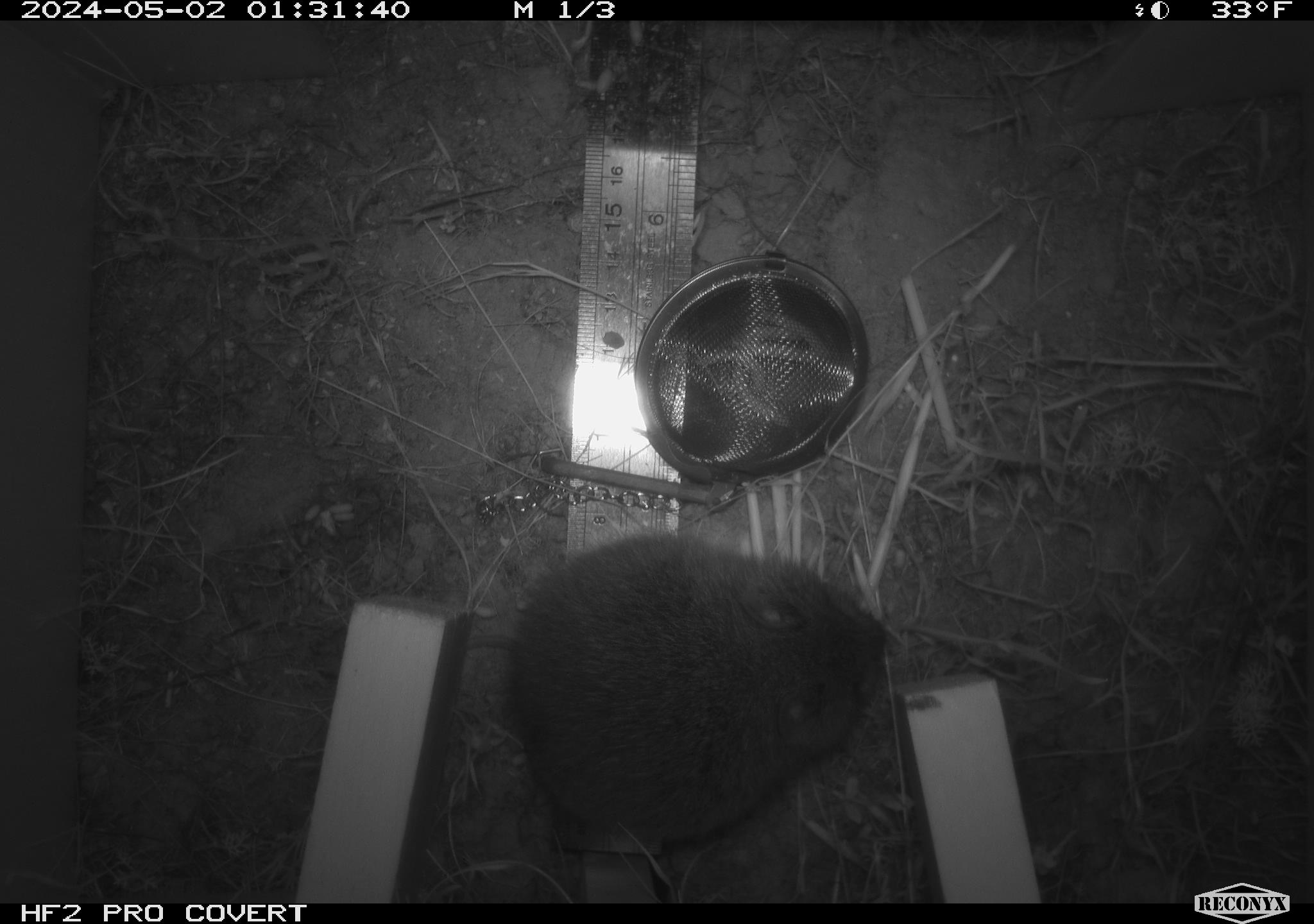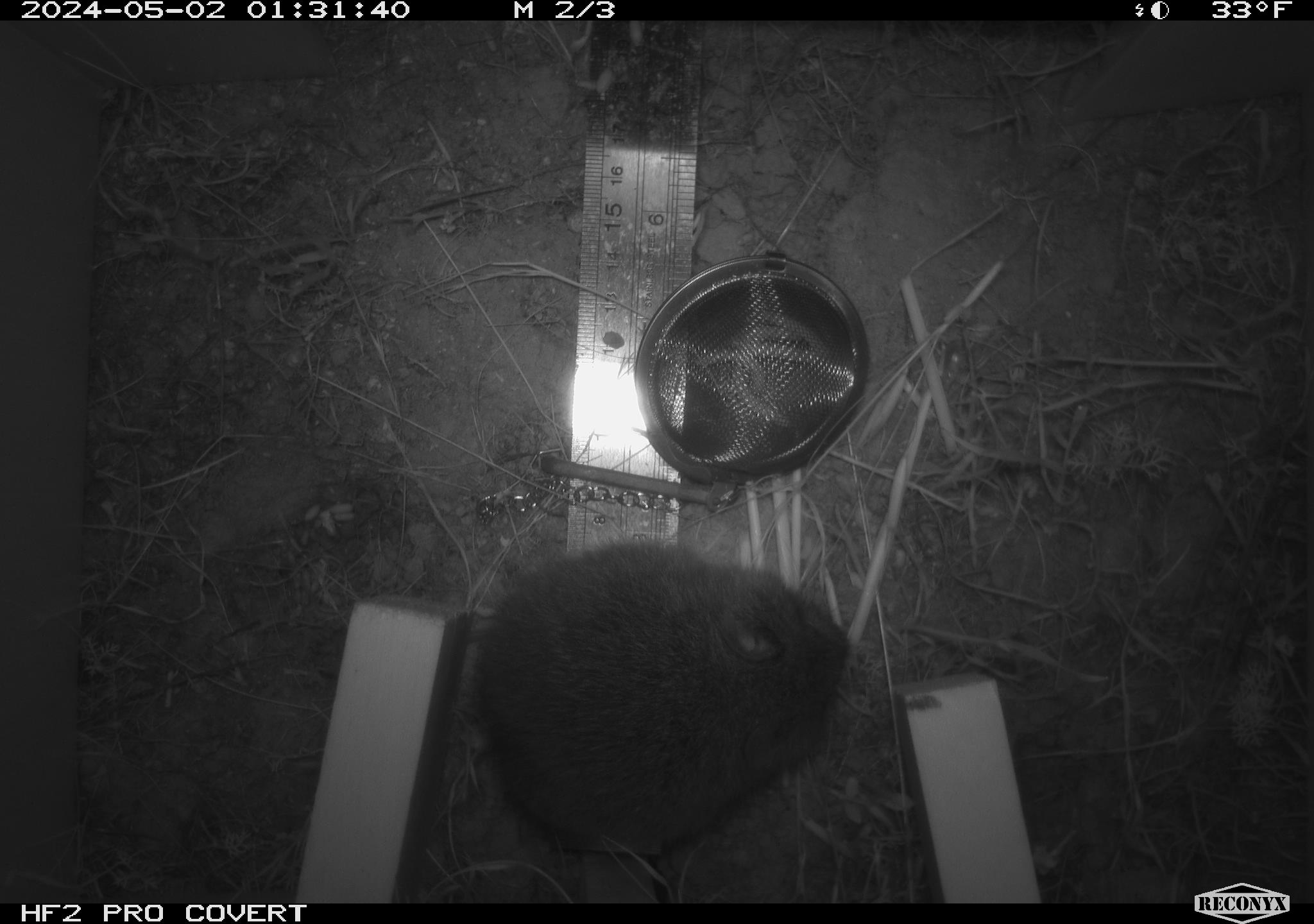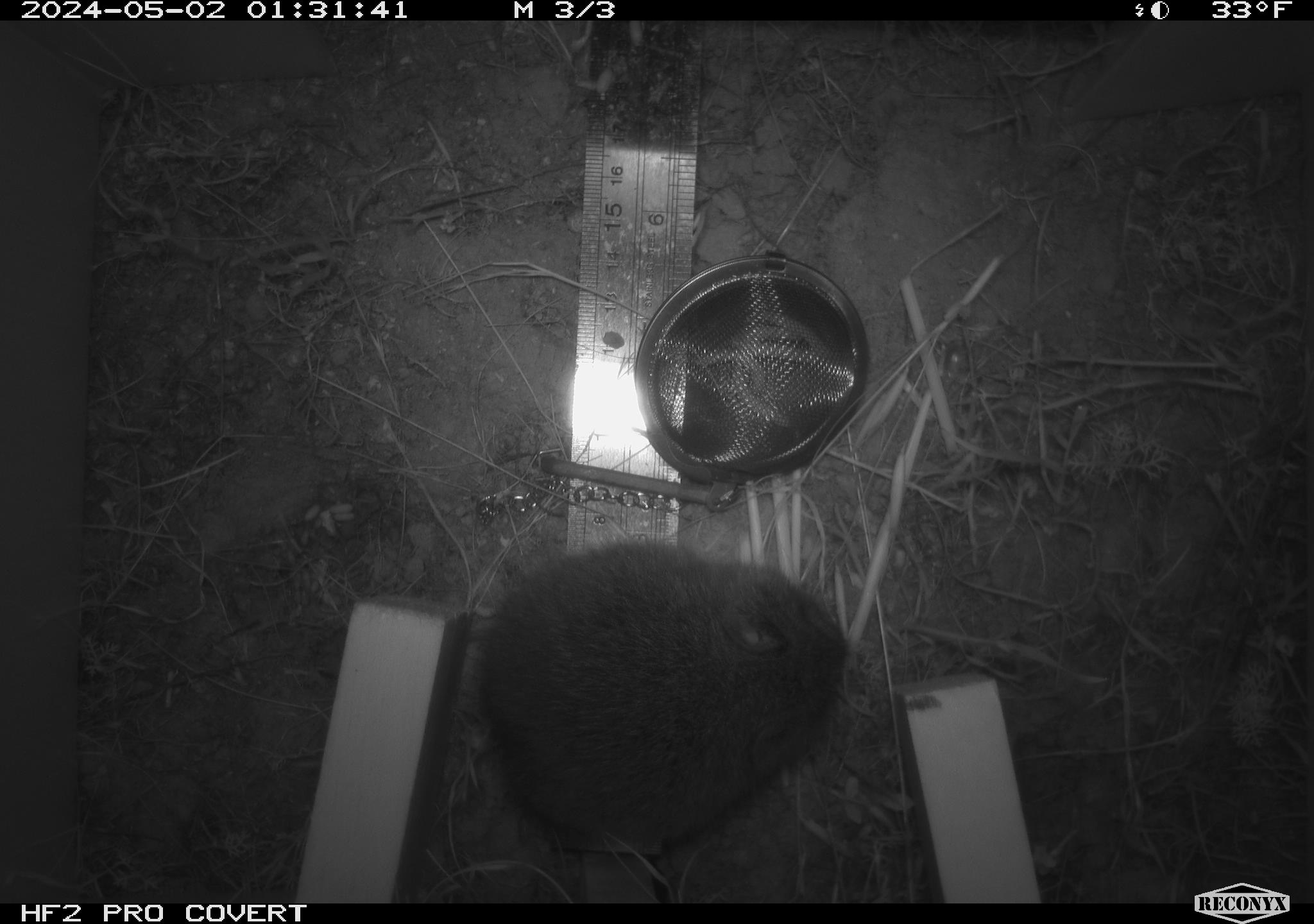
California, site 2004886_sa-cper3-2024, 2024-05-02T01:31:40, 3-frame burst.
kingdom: Animalia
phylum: Chordata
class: Mammalia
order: Rodentia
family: Cricetidae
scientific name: Arvicolinae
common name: voles, lemmings, and muskrats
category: arvicolinae subfamily